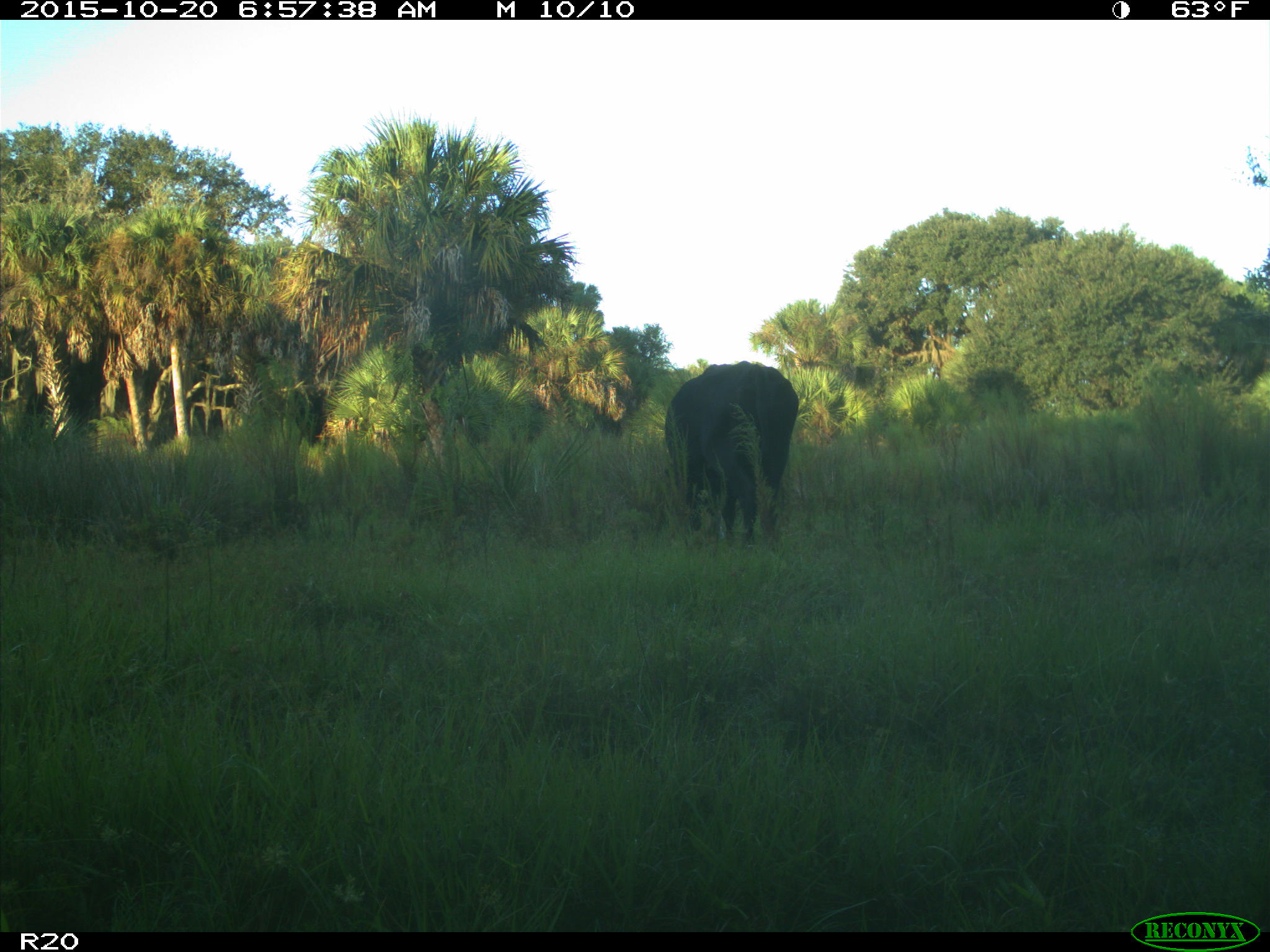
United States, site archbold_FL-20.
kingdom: Animalia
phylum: Chordata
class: Mammalia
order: Artiodactyla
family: Bovidae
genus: Bos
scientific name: Bos taurus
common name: domestic cow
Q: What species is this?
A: Bos taurus (domestic cow).